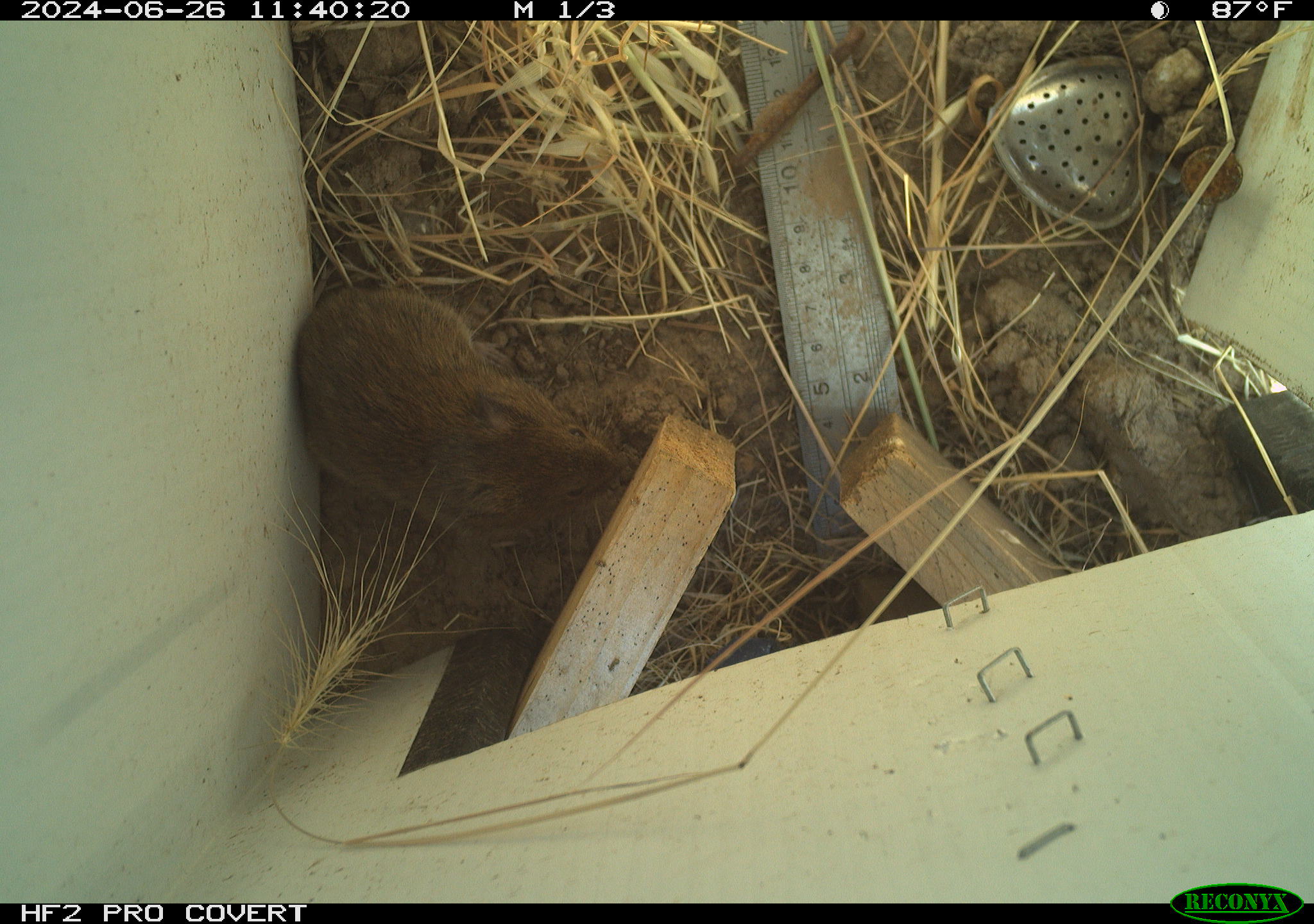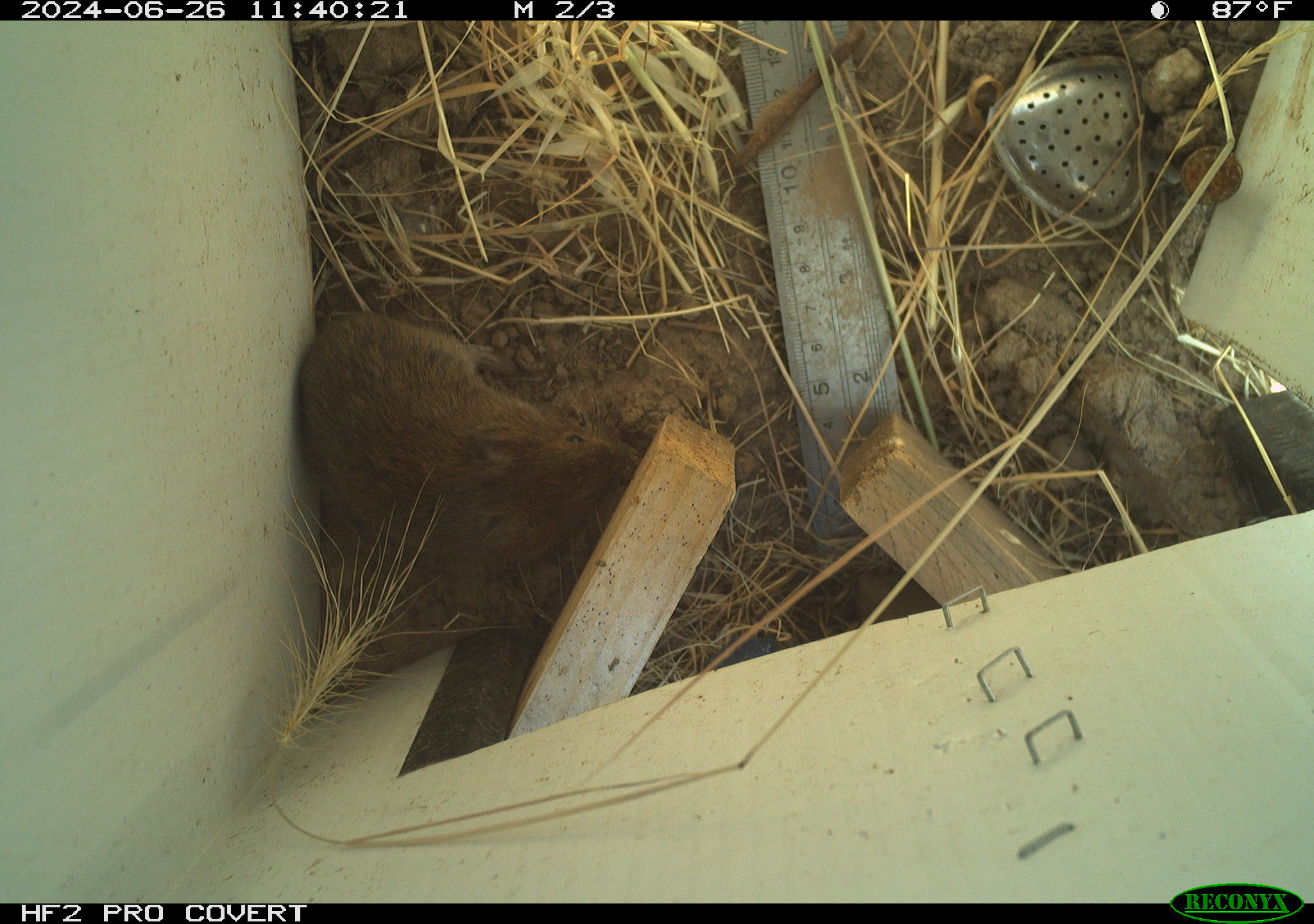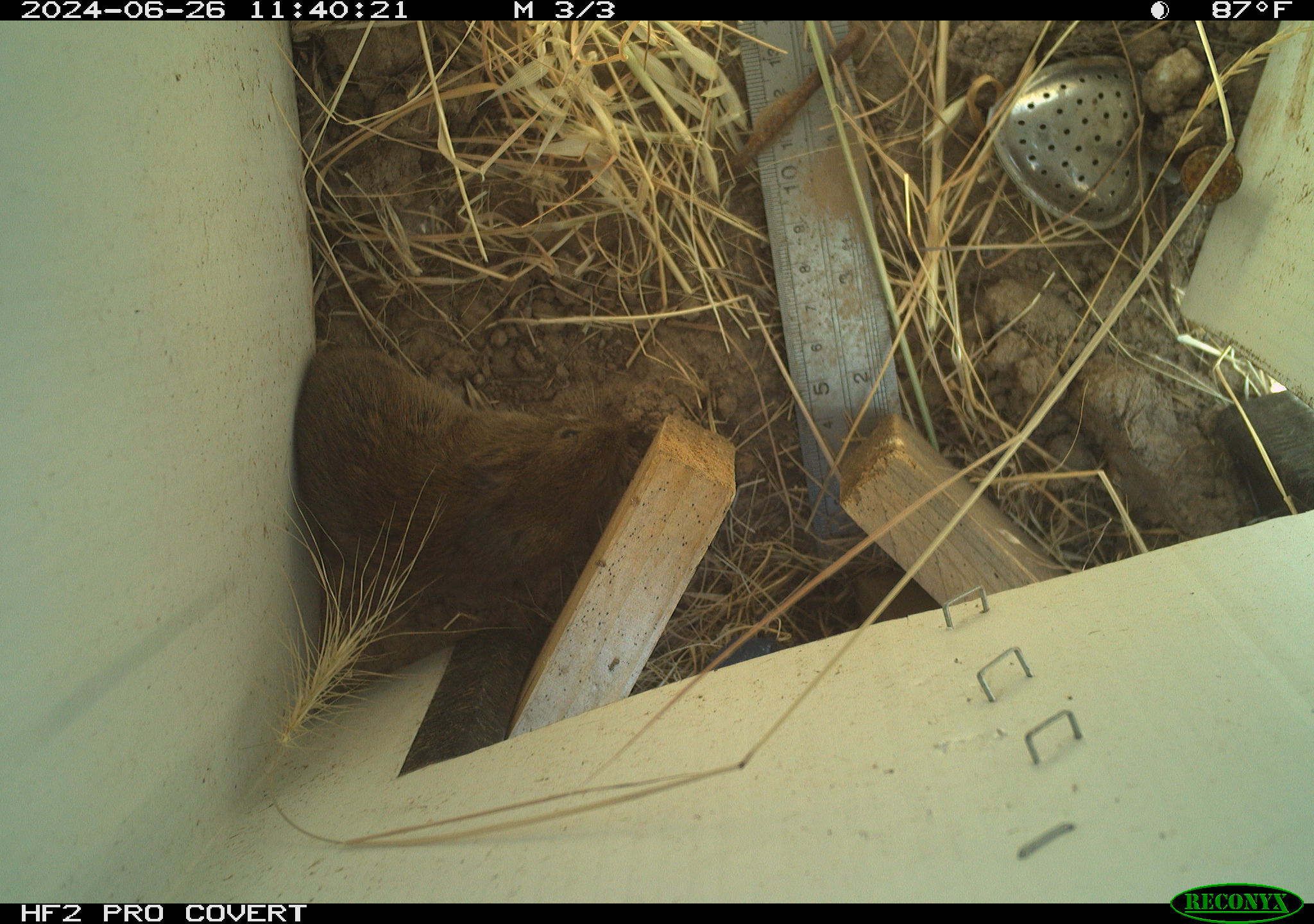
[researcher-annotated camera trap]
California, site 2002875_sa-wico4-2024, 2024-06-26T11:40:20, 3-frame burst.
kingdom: Animalia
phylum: Chordata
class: Mammalia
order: Rodentia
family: Cricetidae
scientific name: Arvicolinae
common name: voles, lemmings, and muskrats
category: arvicolinae subfamily